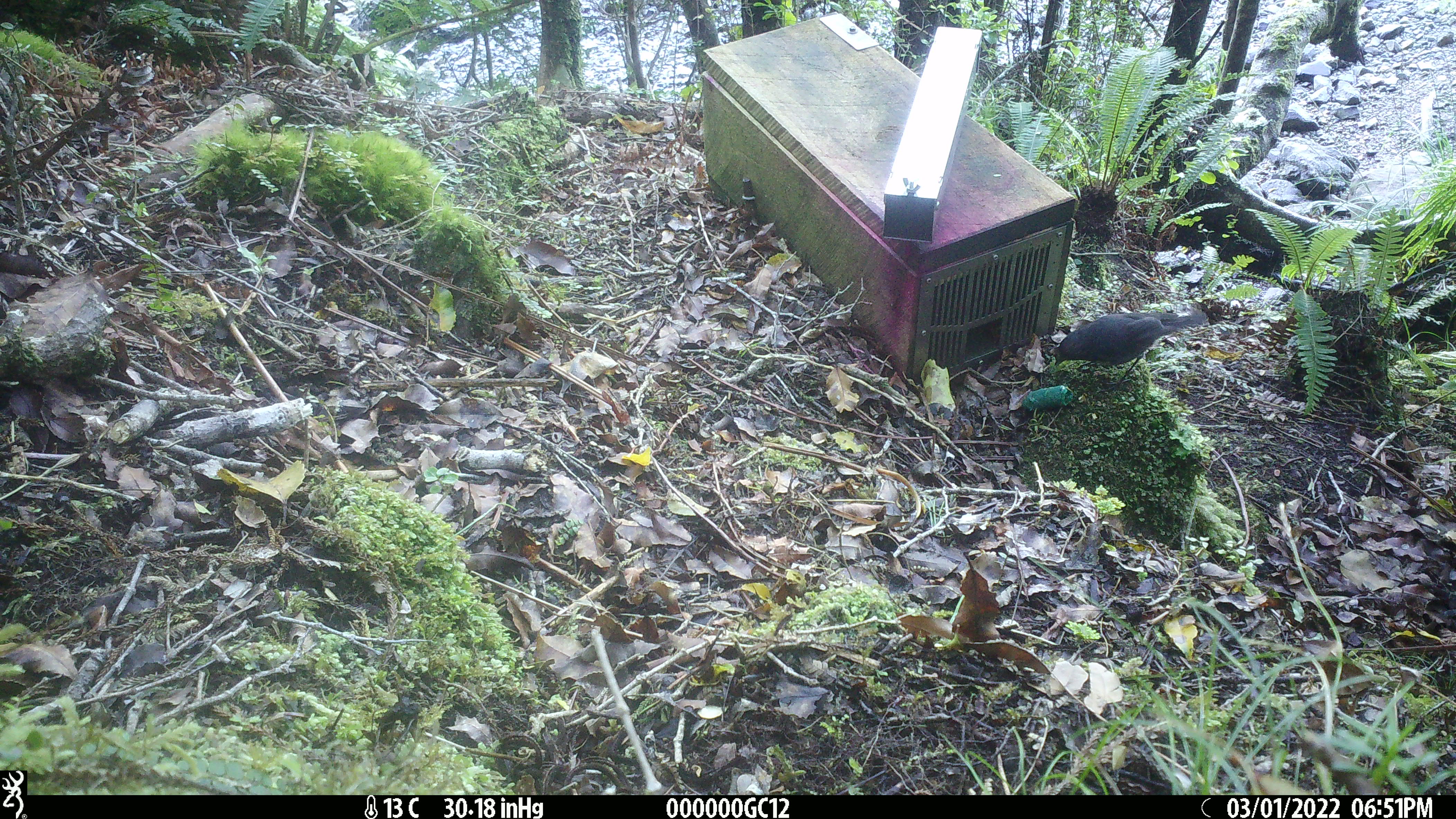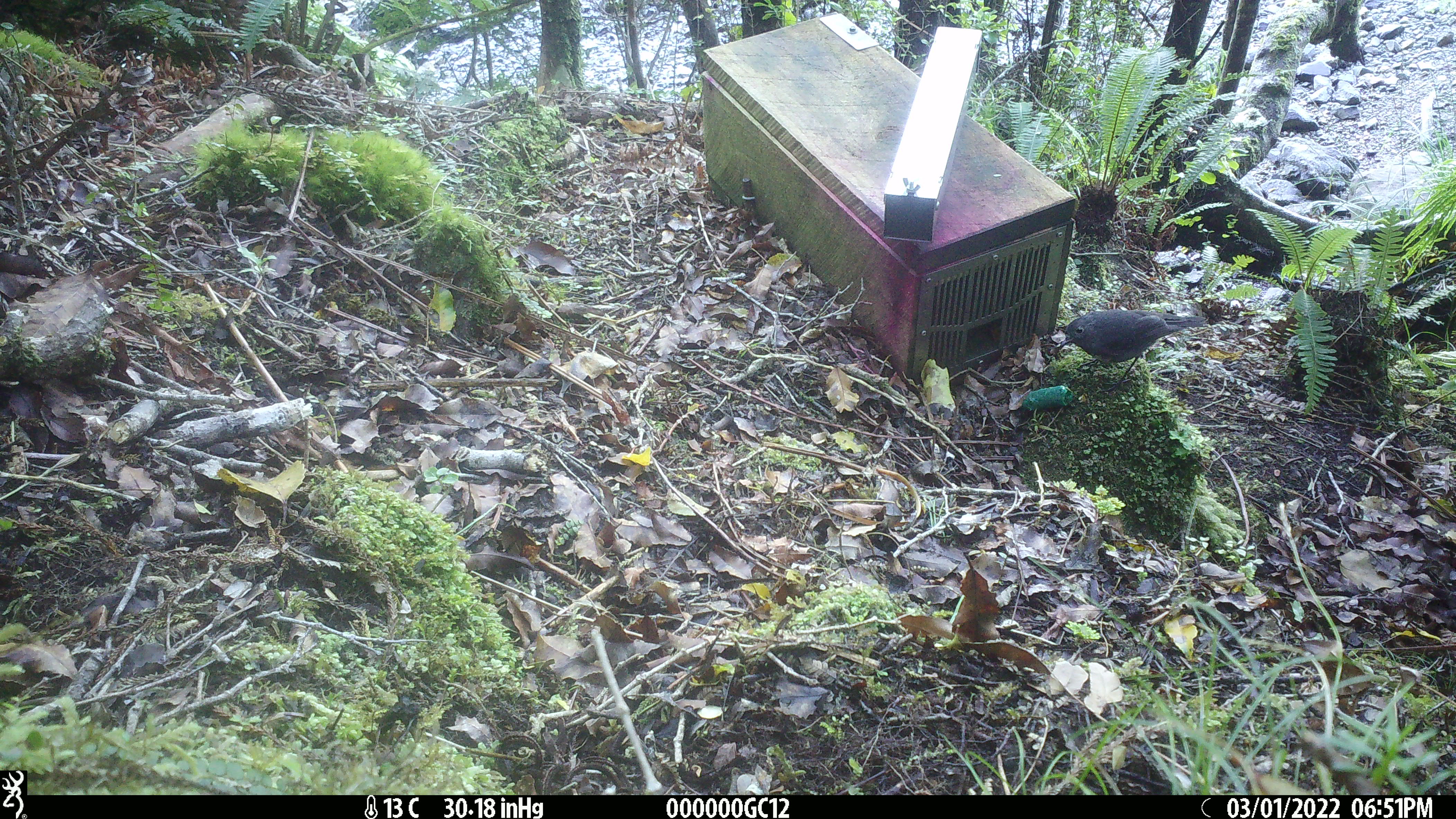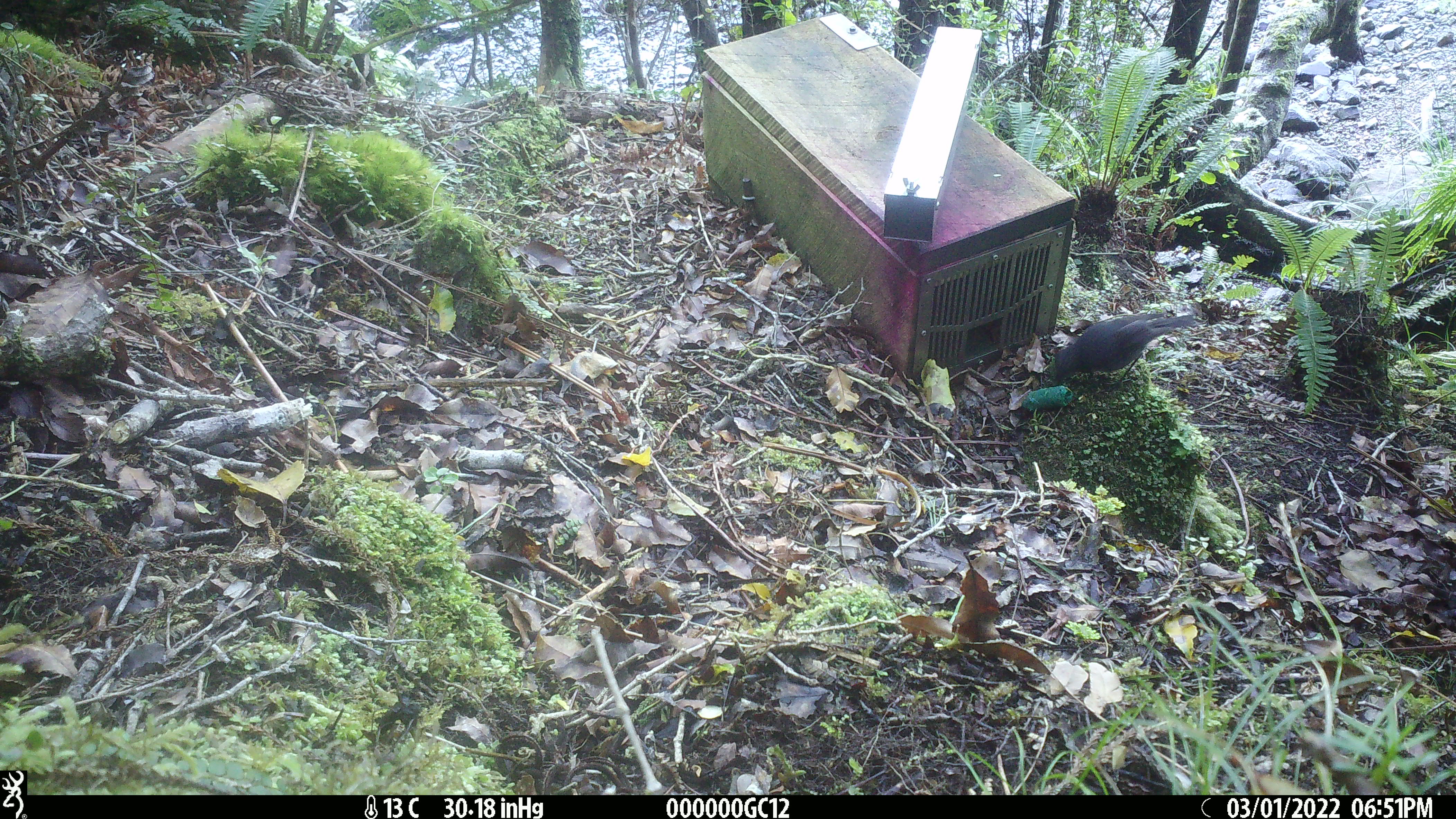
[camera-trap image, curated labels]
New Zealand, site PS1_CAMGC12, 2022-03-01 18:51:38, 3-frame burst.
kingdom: Animalia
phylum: Chordata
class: Aves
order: Passeriformes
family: Petroicidae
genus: Petroica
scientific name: Petroica australis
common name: new zealand robin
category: robin